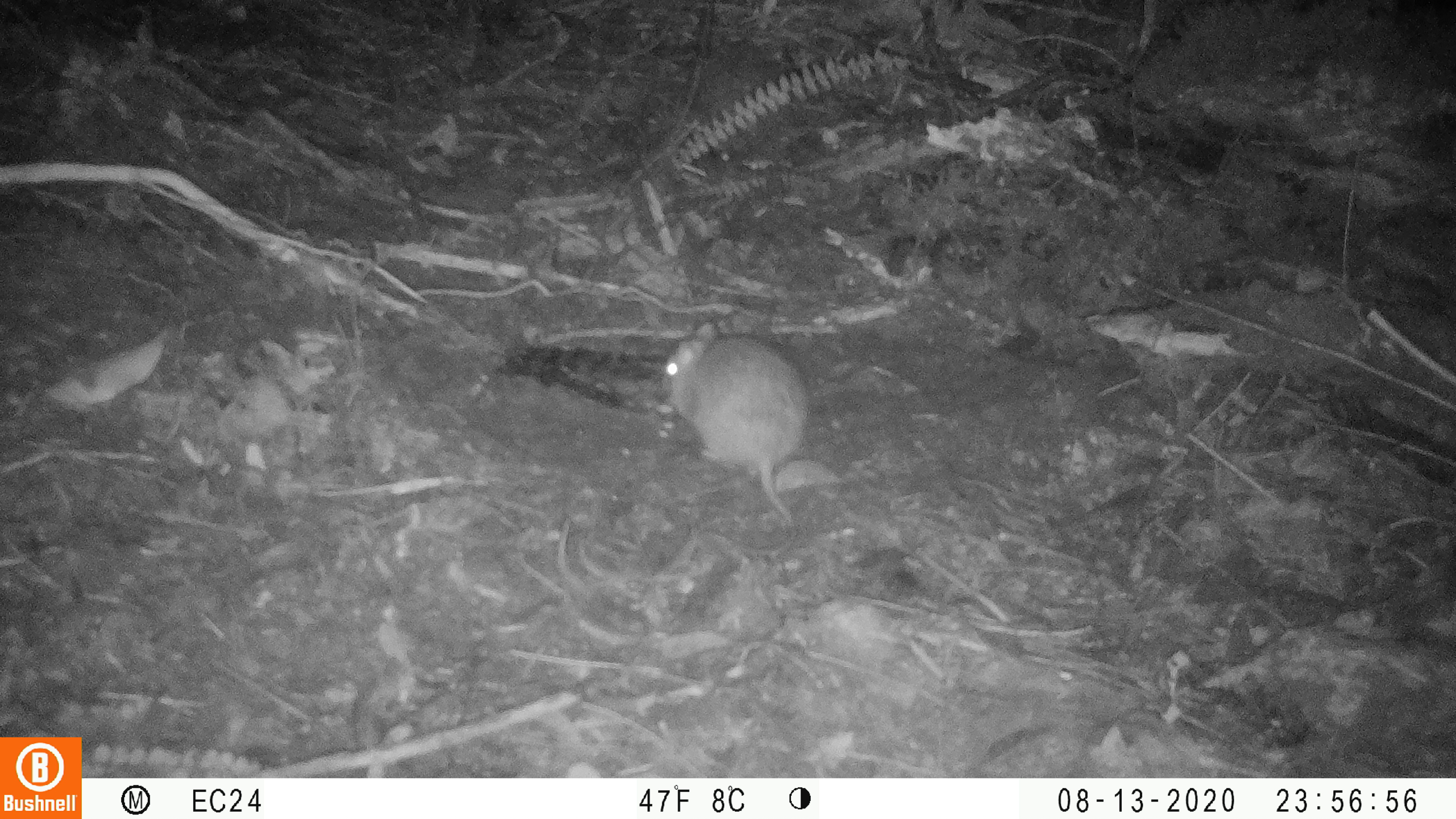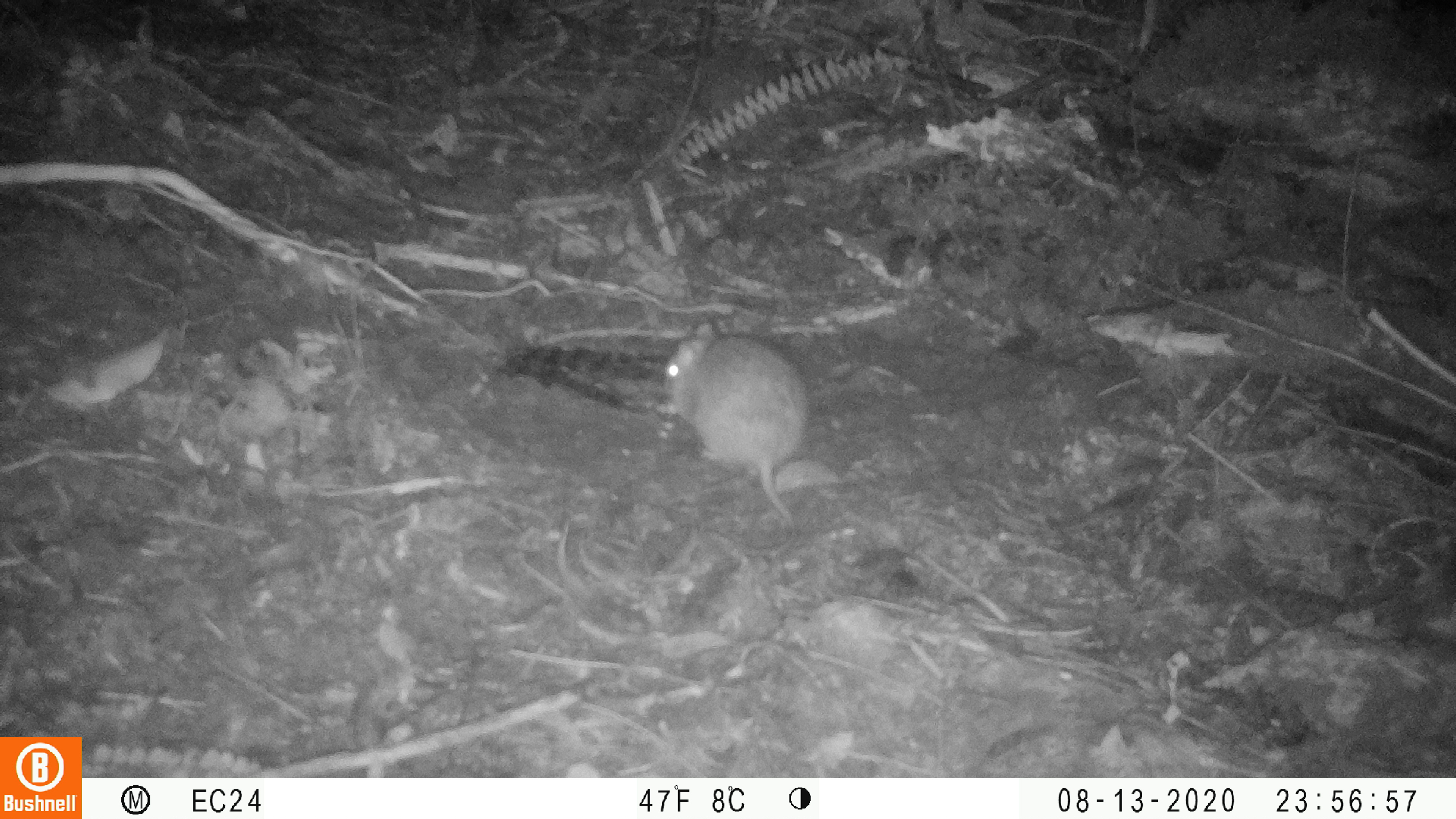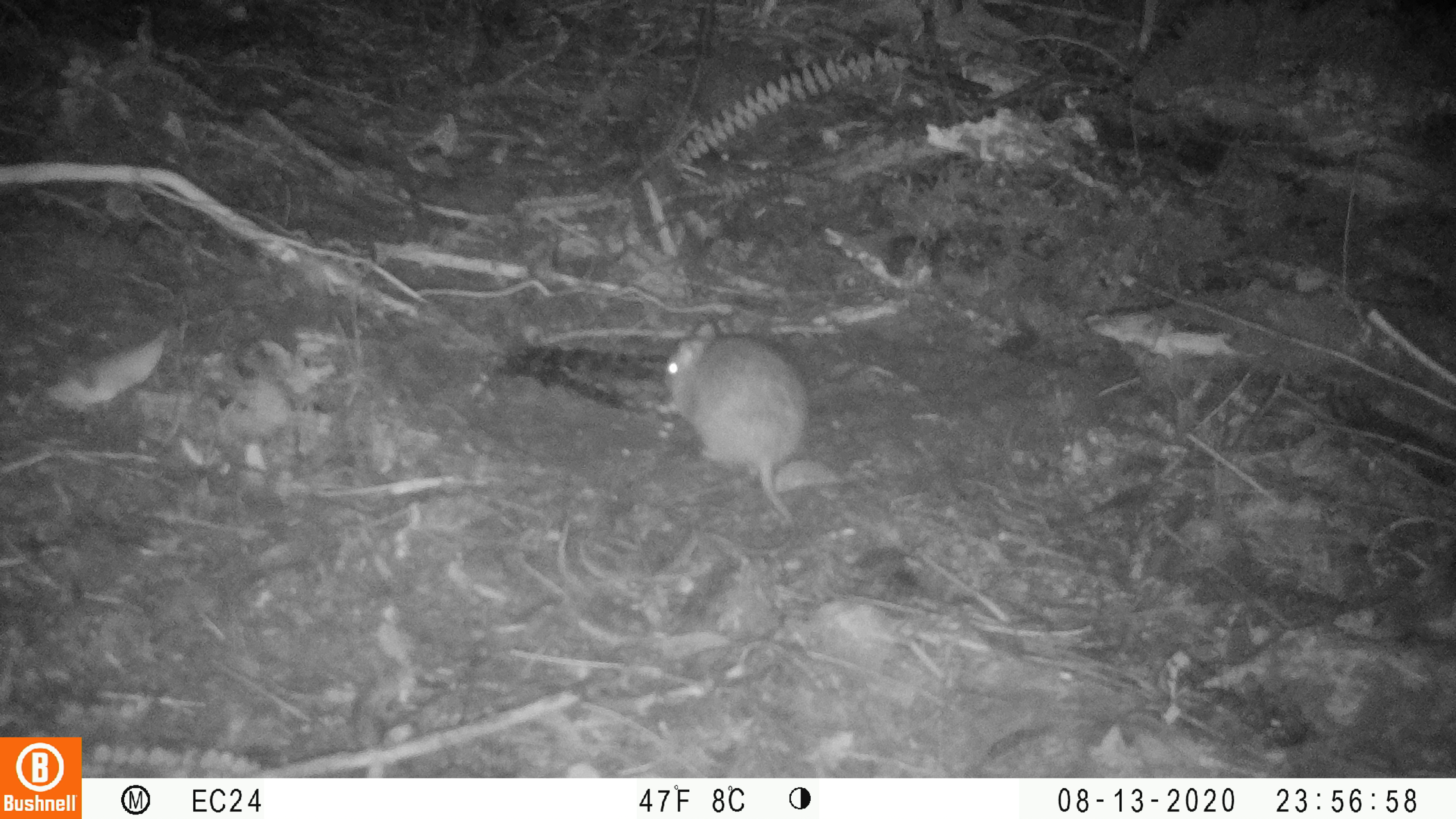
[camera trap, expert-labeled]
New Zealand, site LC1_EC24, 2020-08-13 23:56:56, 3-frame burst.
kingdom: Animalia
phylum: Chordata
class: Mammalia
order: Rodentia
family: Muridae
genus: Rattus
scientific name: Rattus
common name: rat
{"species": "rat (Rattus)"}